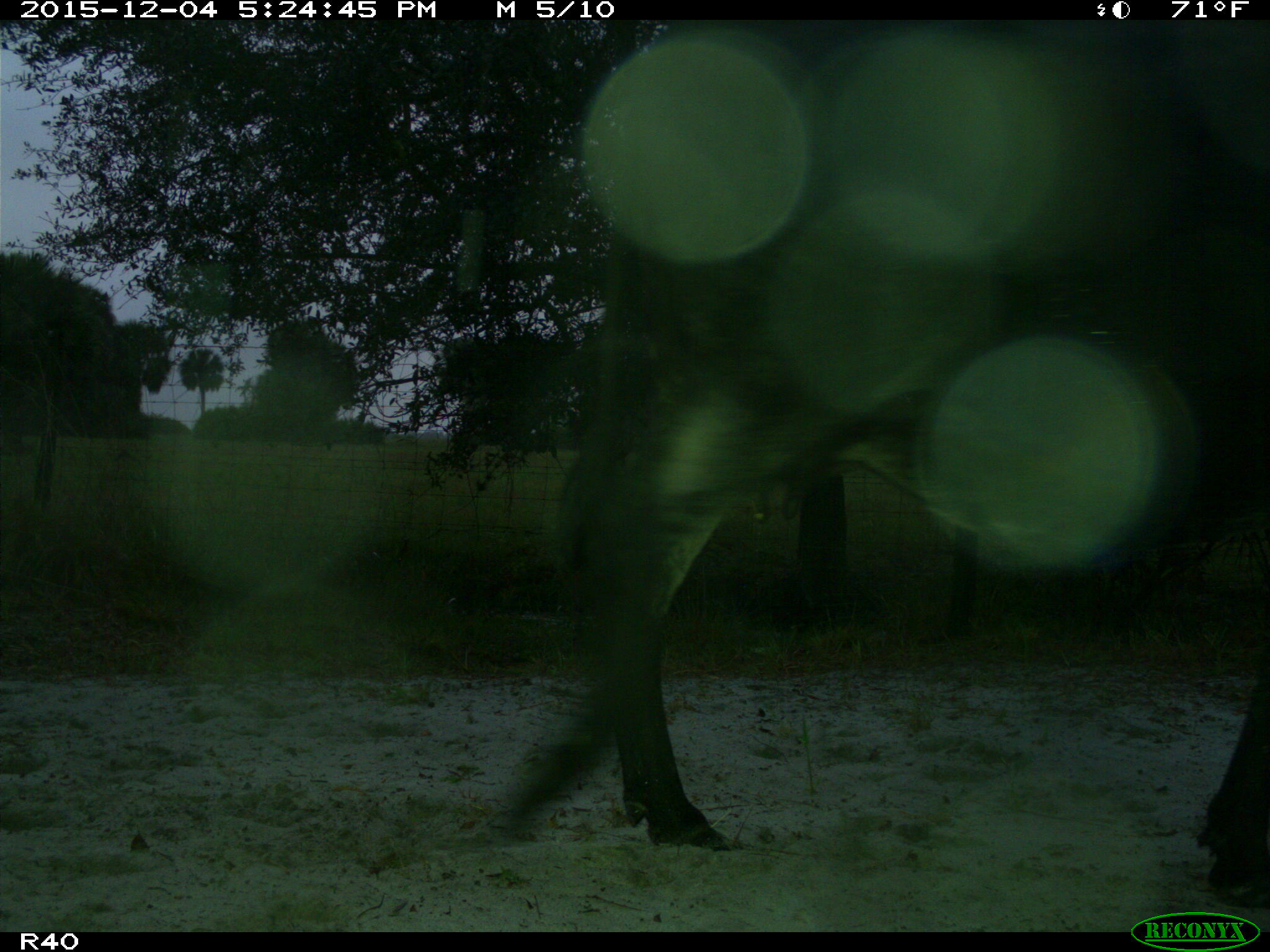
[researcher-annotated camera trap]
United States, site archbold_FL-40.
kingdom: Animalia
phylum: Chordata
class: Mammalia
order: Artiodactyla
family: Bovidae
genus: Bos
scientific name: Bos taurus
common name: domestic cow